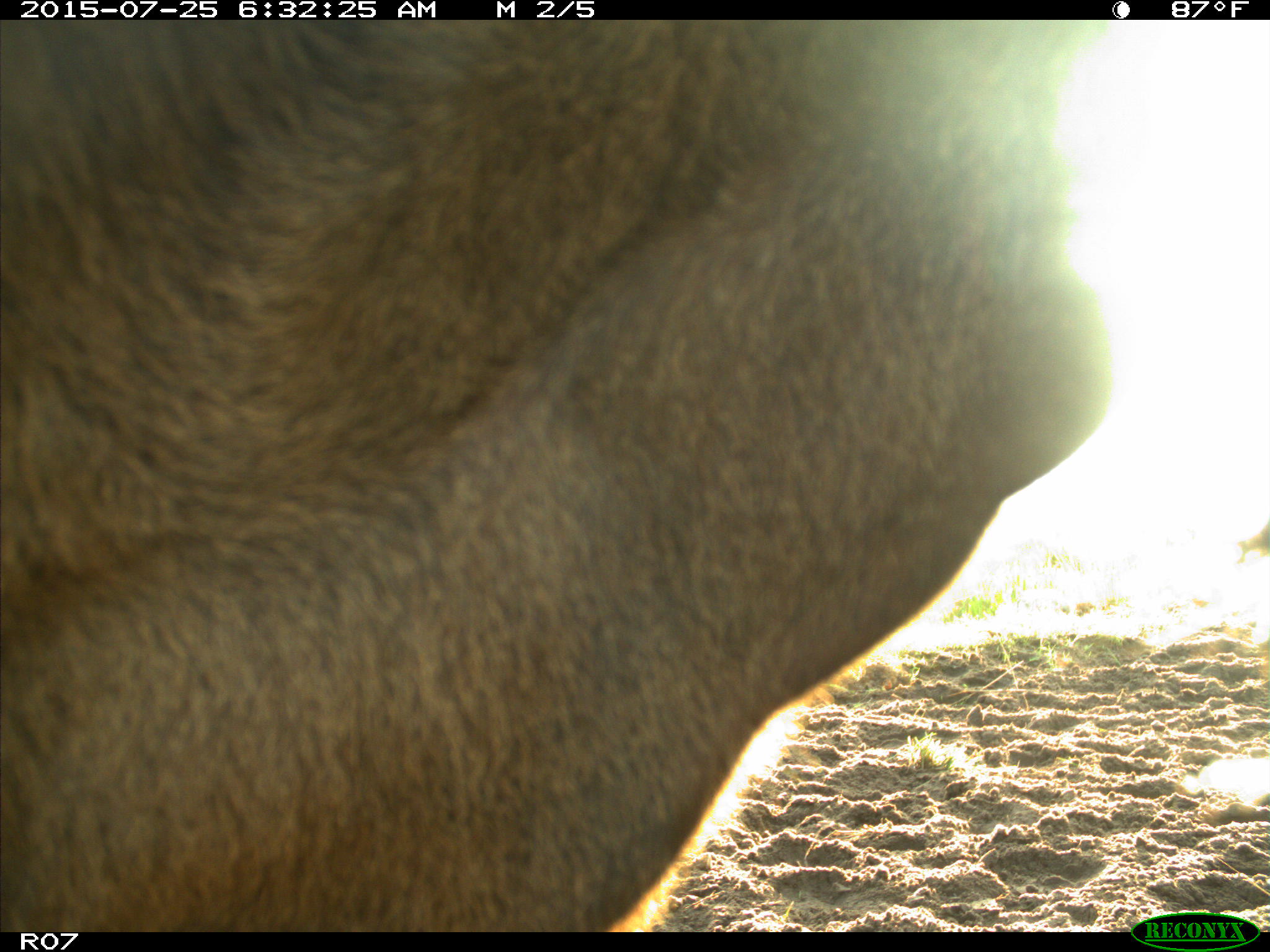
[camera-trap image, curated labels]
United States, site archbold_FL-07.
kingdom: Animalia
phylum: Chordata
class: Mammalia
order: Artiodactyla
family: Bovidae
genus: Bos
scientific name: Bos taurus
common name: domestic cow